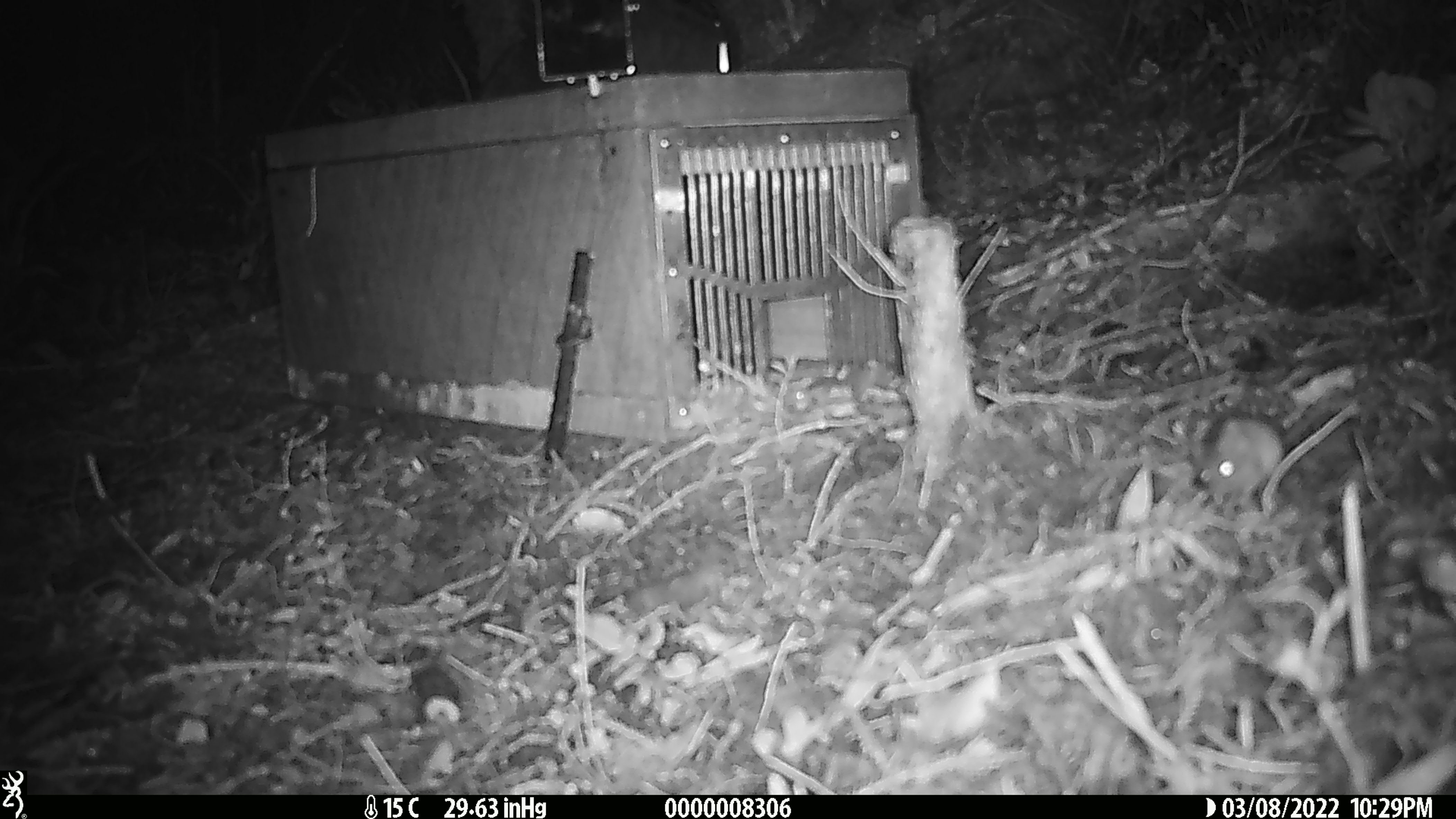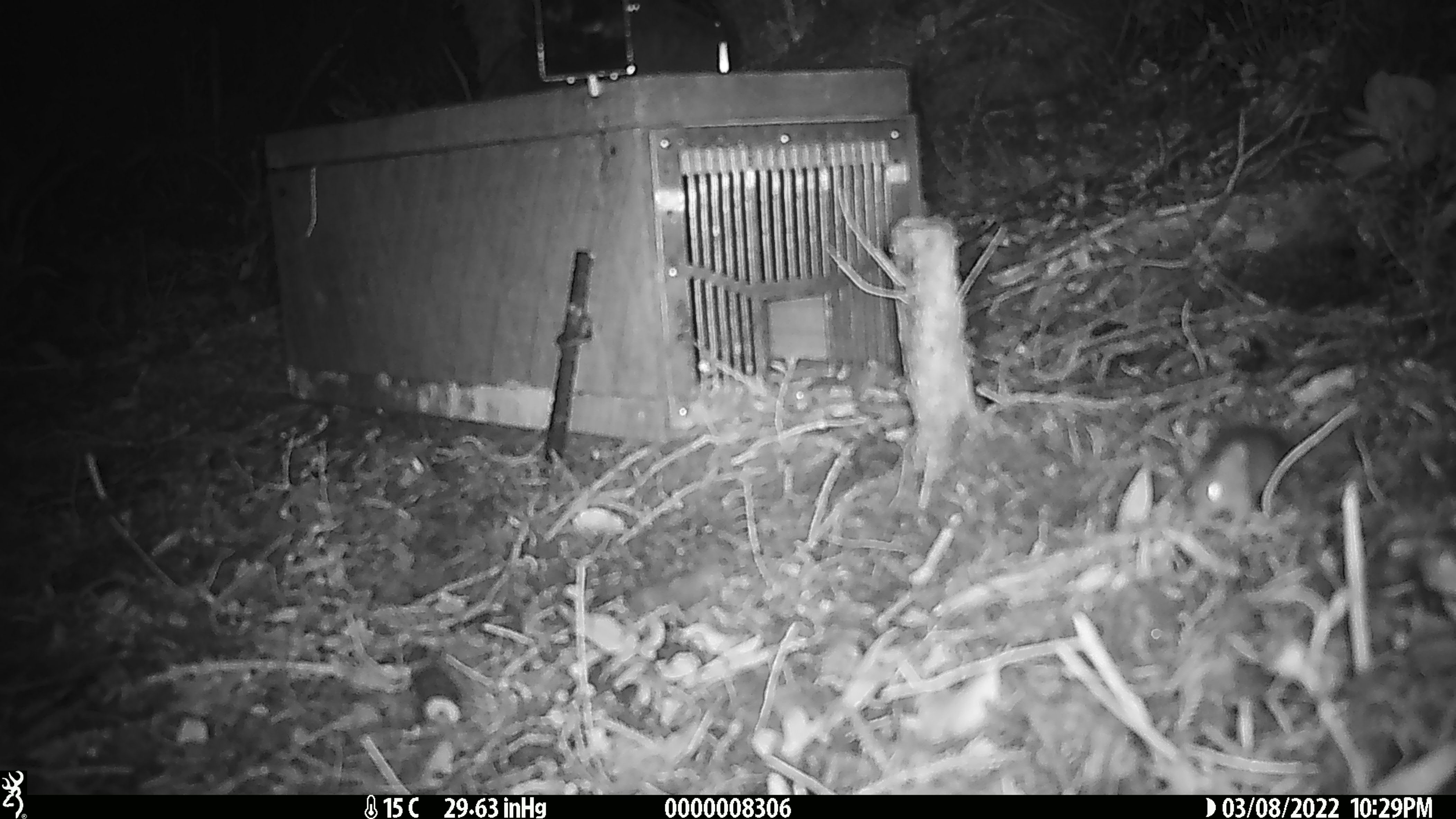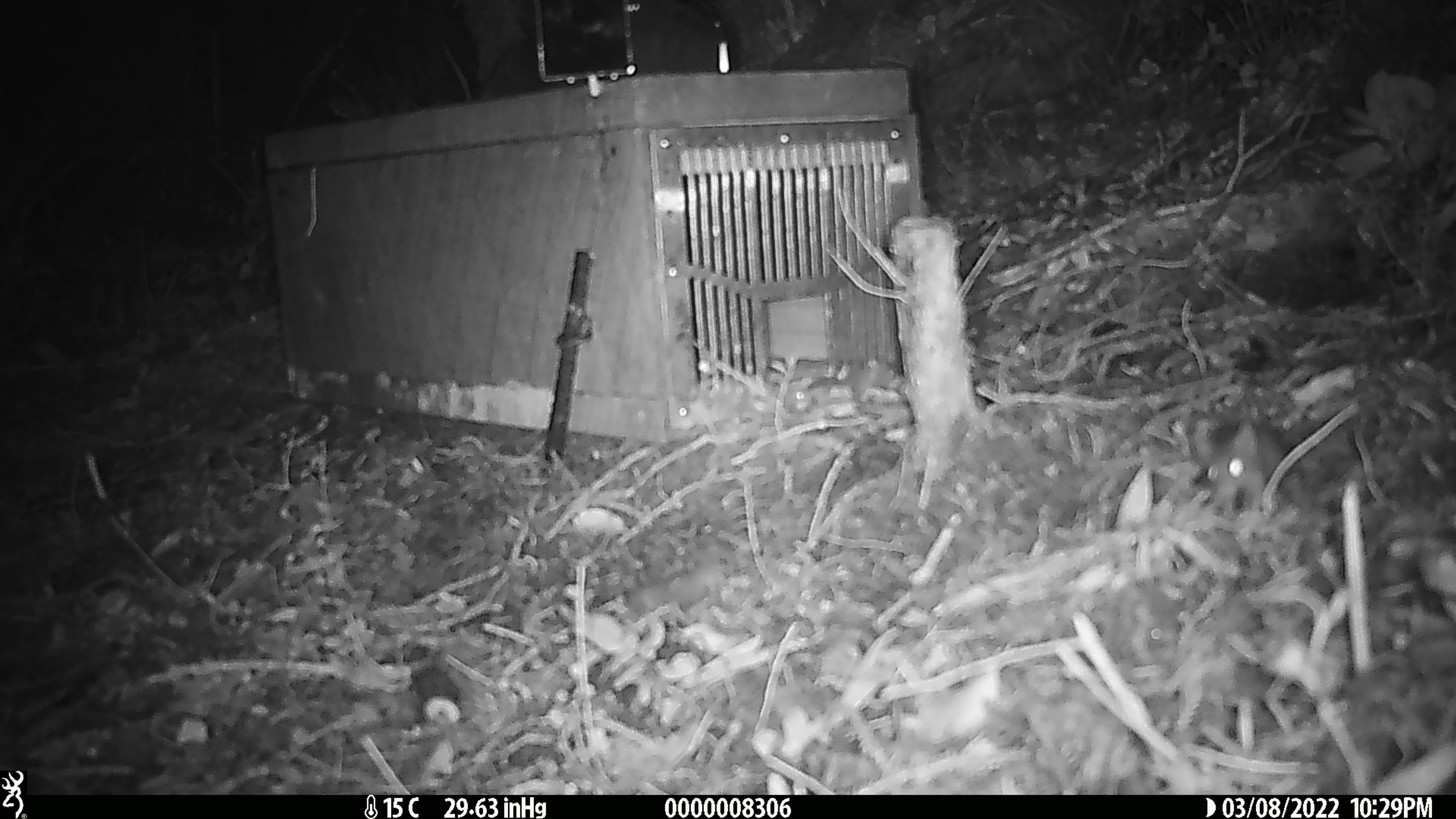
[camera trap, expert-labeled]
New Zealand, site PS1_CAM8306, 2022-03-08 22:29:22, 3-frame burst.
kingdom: Animalia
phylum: Chordata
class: Mammalia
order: Rodentia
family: Muridae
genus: Mus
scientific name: Mus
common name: mouse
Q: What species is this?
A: Mouse (Mus).